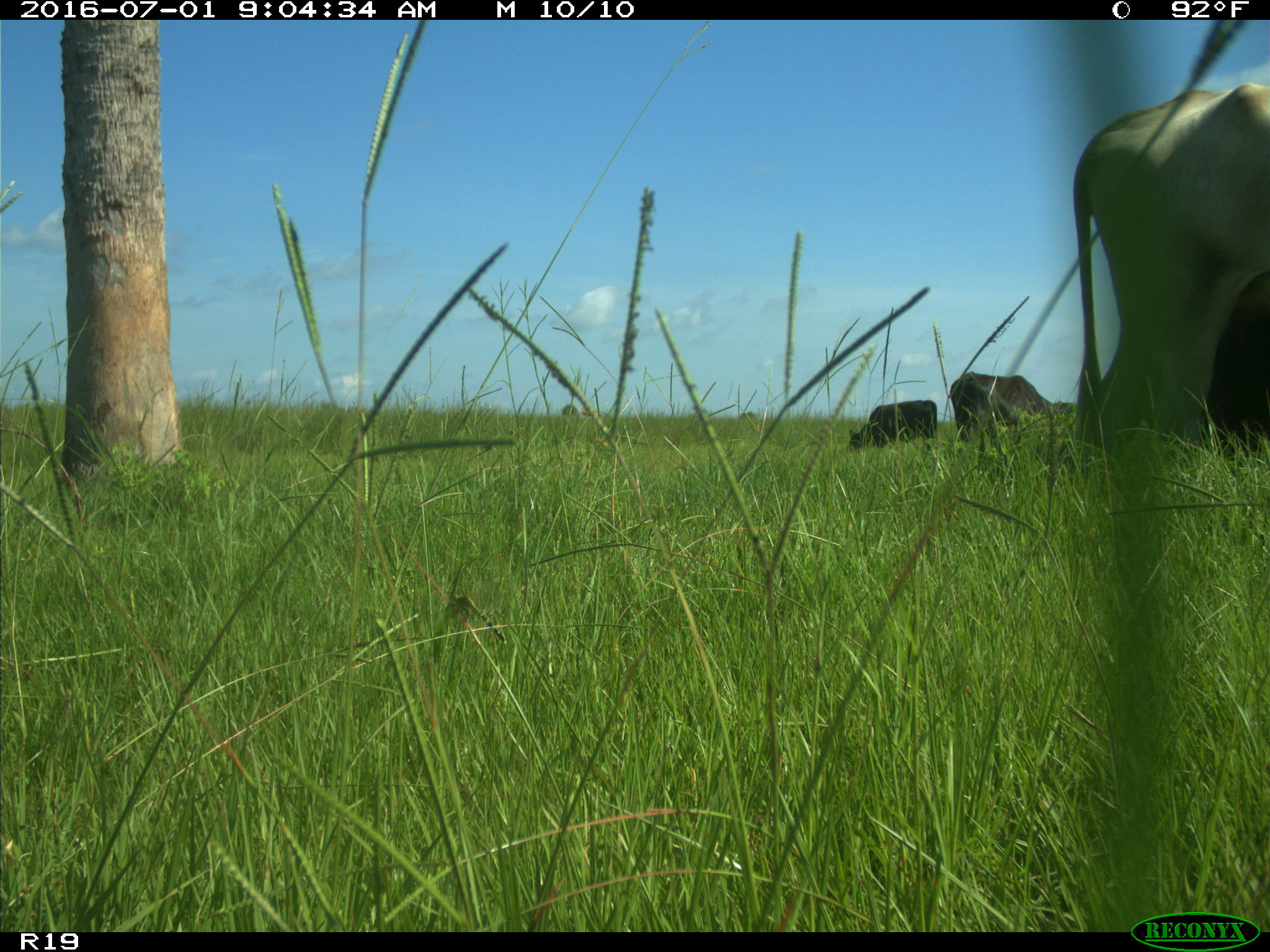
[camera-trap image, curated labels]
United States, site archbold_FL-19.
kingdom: Animalia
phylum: Chordata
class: Mammalia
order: Artiodactyla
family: Bovidae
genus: Bos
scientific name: Bos taurus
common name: domestic cow